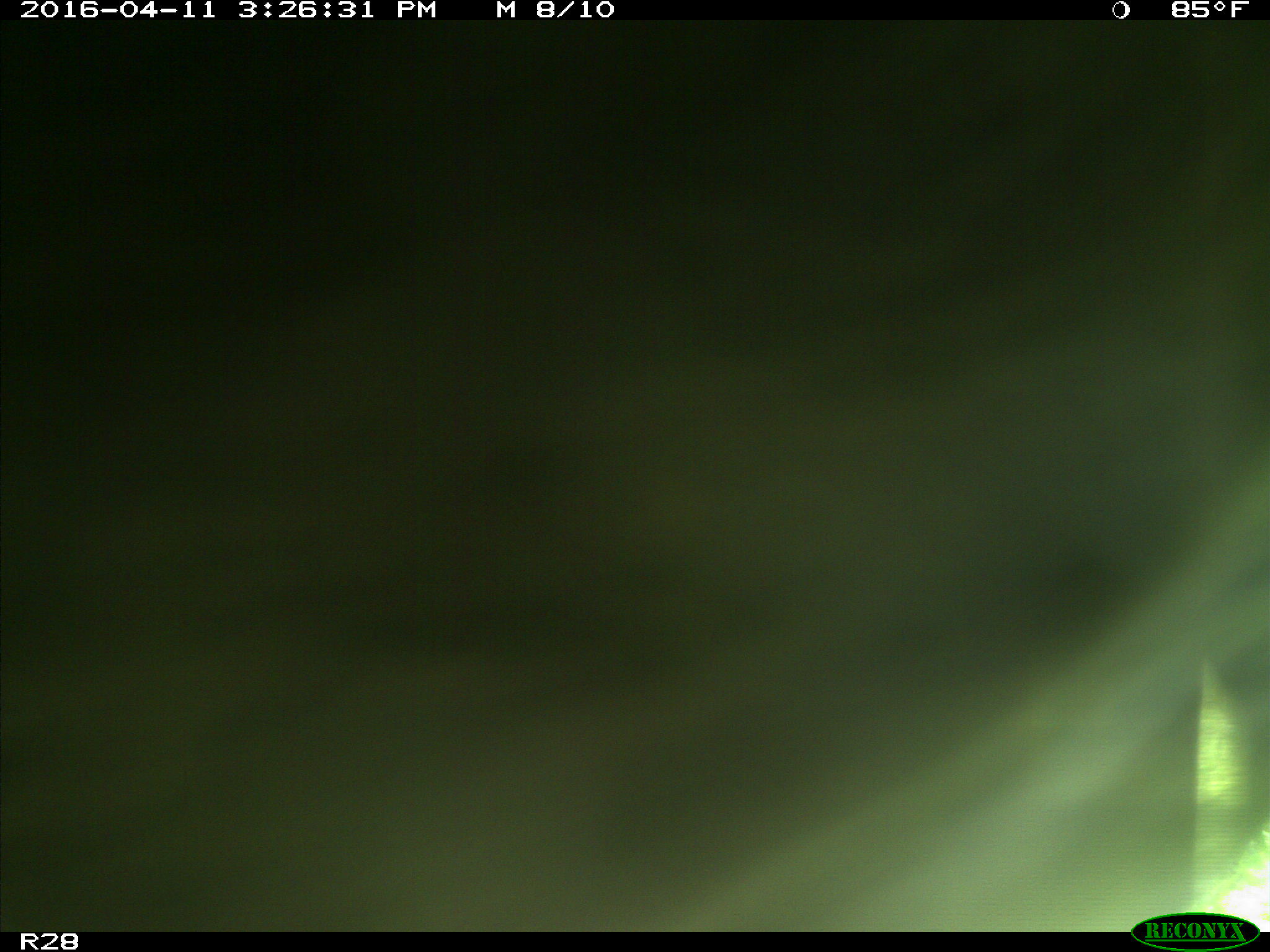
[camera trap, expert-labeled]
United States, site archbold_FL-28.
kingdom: Animalia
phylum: Chordata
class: Mammalia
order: Artiodactyla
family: Bovidae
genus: Bos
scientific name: Bos taurus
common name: domestic cow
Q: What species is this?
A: Bos taurus (domestic cow).